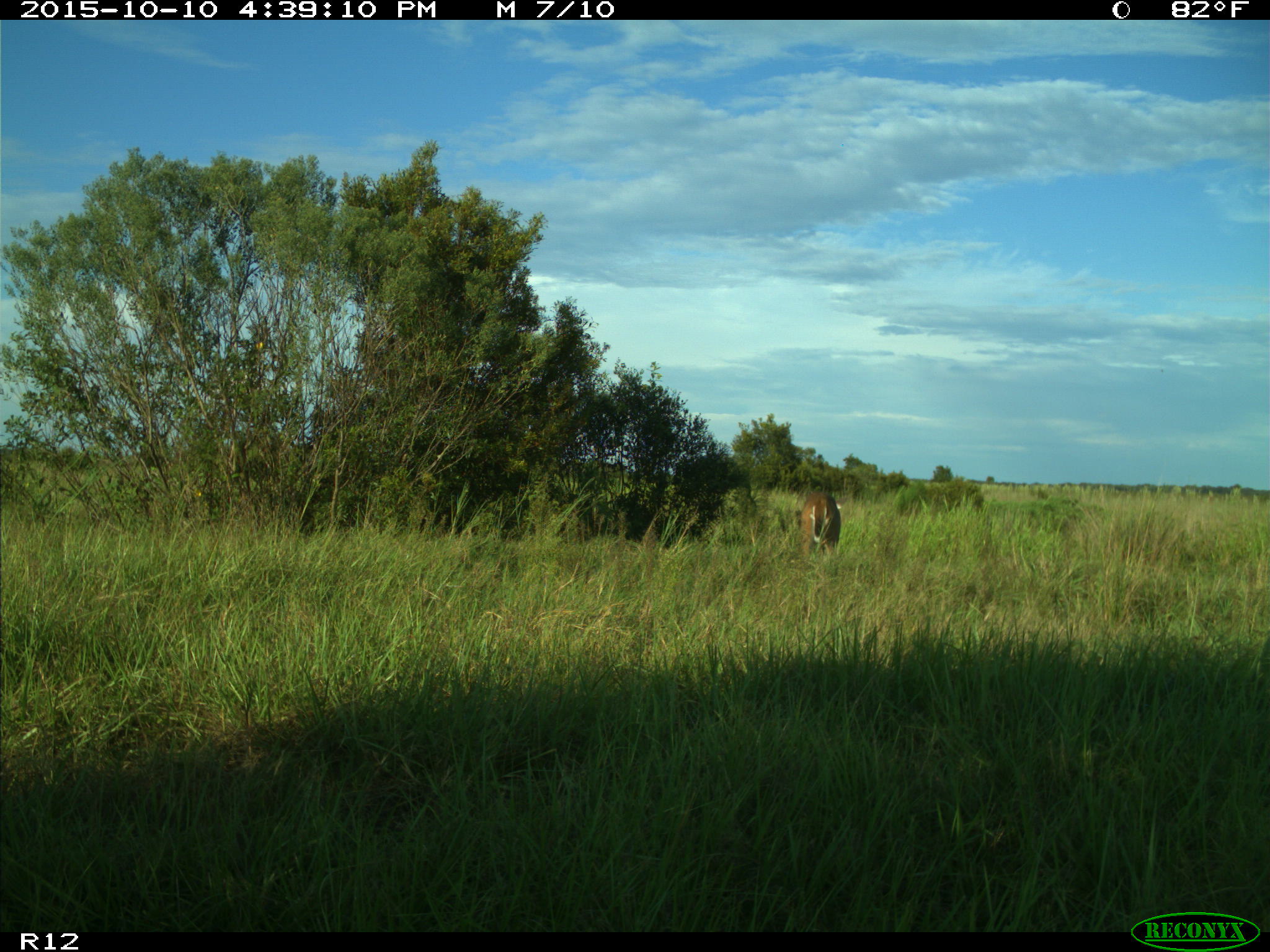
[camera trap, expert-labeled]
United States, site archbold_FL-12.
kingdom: Animalia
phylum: Chordata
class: Mammalia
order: Artiodactyla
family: Cervidae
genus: Odocoileus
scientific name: Odocoileus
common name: deer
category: unidentified deer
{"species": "unidentified deer (deer) (Odocoileus)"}